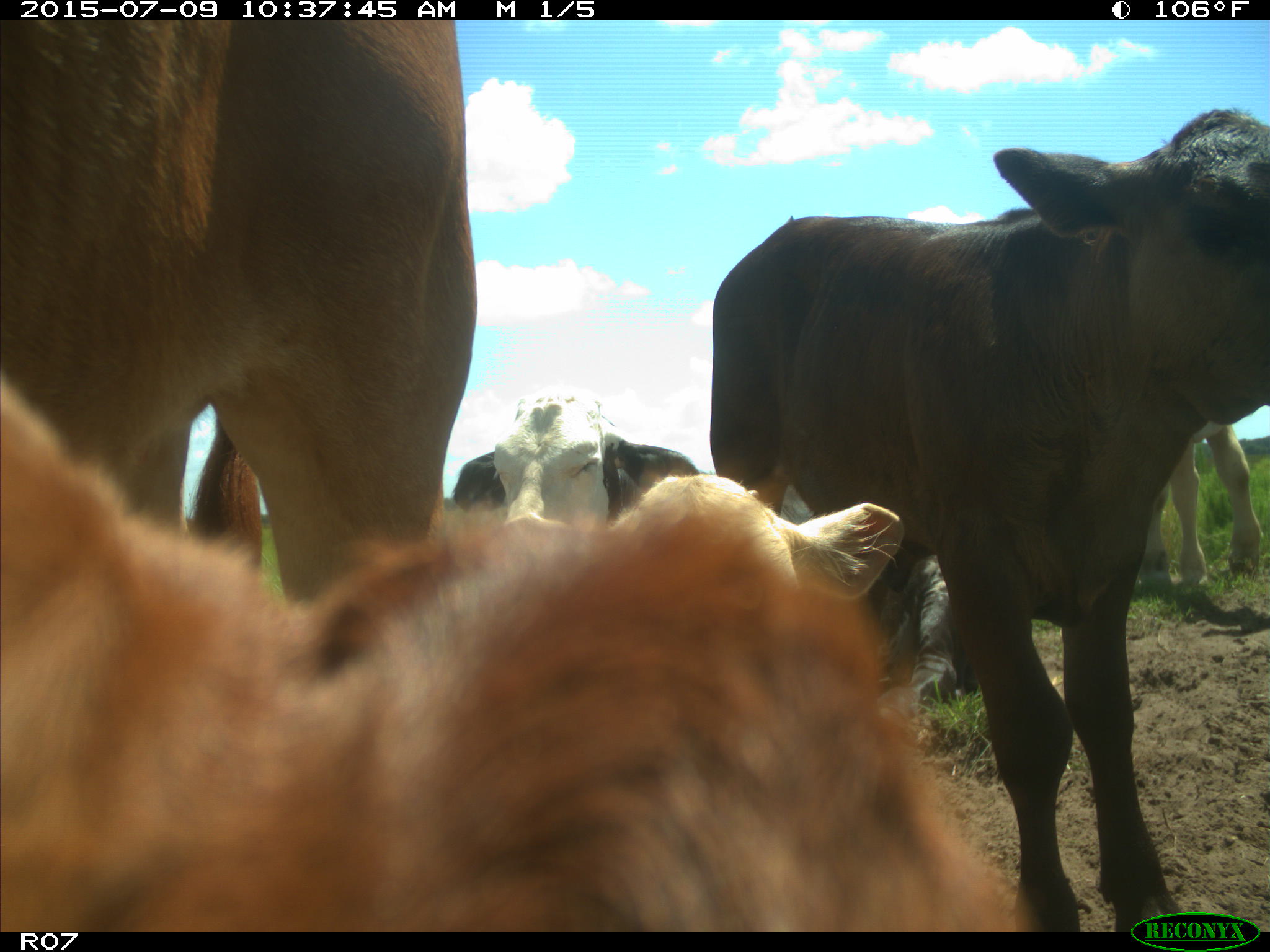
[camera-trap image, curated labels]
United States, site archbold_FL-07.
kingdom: Animalia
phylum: Chordata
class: Mammalia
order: Artiodactyla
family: Bovidae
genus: Bos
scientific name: Bos taurus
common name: domestic cow